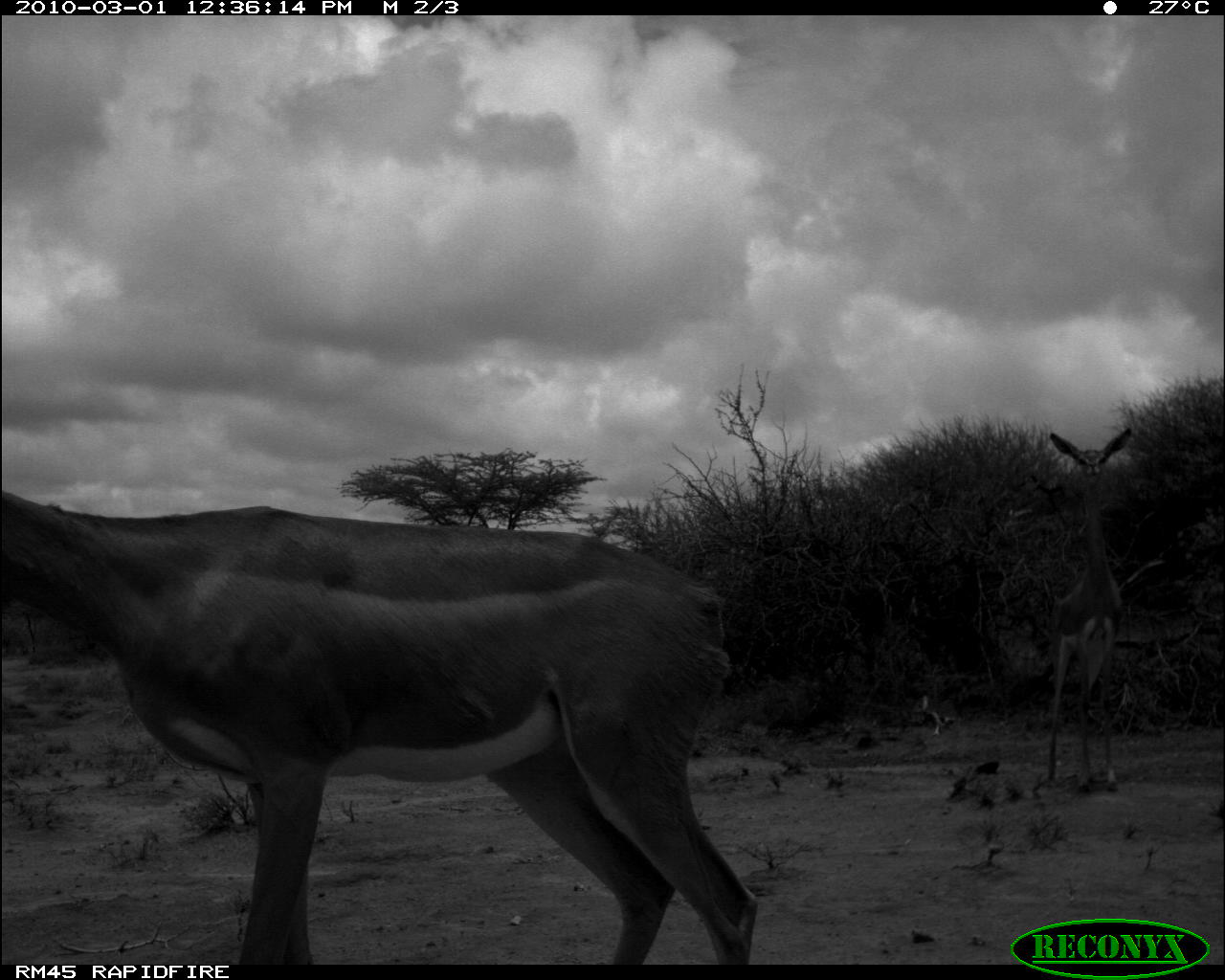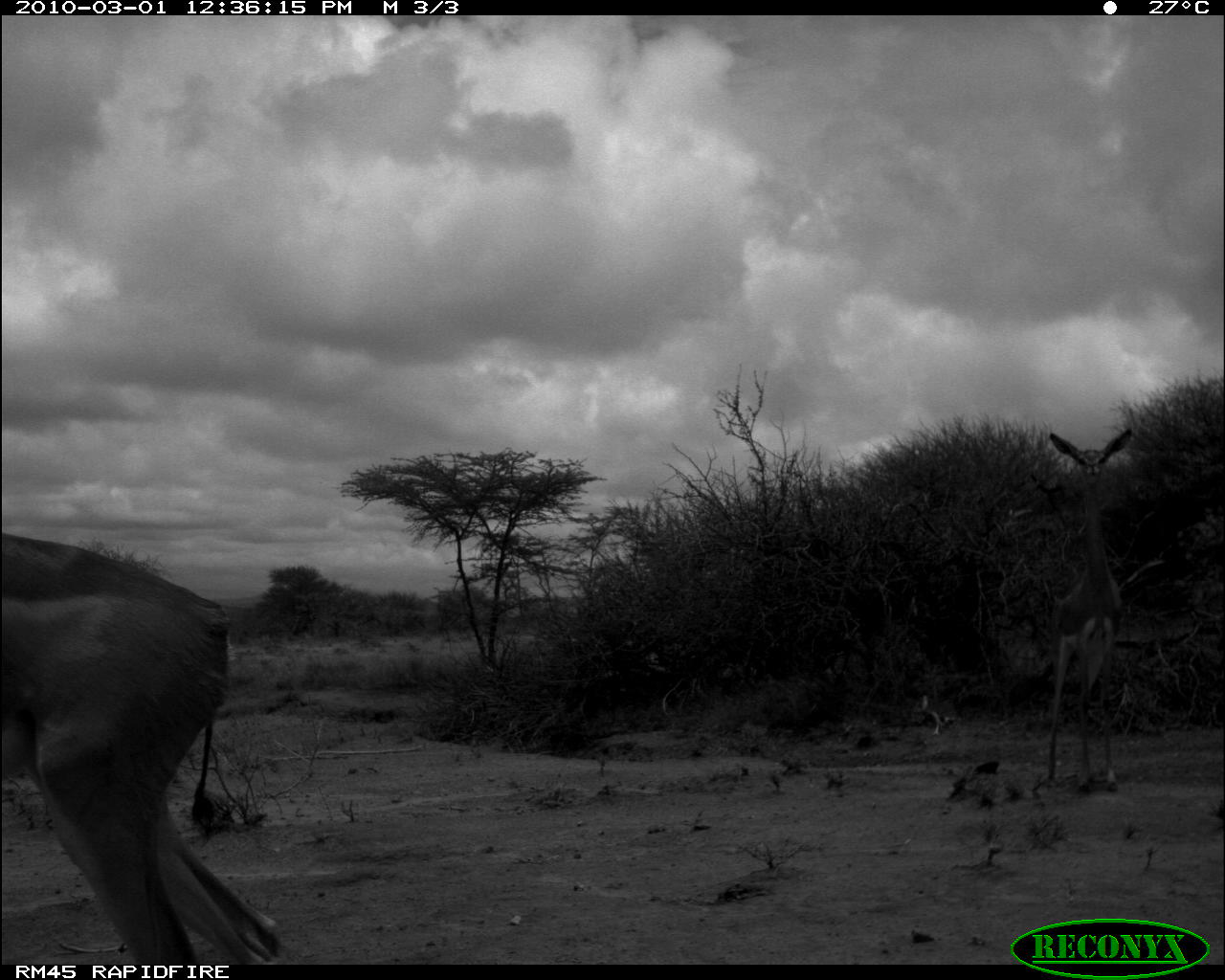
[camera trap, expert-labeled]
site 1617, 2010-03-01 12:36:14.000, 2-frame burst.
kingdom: Animalia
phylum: Chordata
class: Mammalia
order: Artiodactyla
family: Bovidae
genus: Litocranius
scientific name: Litocranius walleri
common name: gerenuk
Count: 2.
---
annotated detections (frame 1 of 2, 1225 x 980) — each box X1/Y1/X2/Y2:
litocranius walleri: 1/487/757/963; 1040/425/1133/795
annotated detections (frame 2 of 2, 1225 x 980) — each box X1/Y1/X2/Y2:
litocranius walleri: 1/532/288/963; 1041/422/1136/792